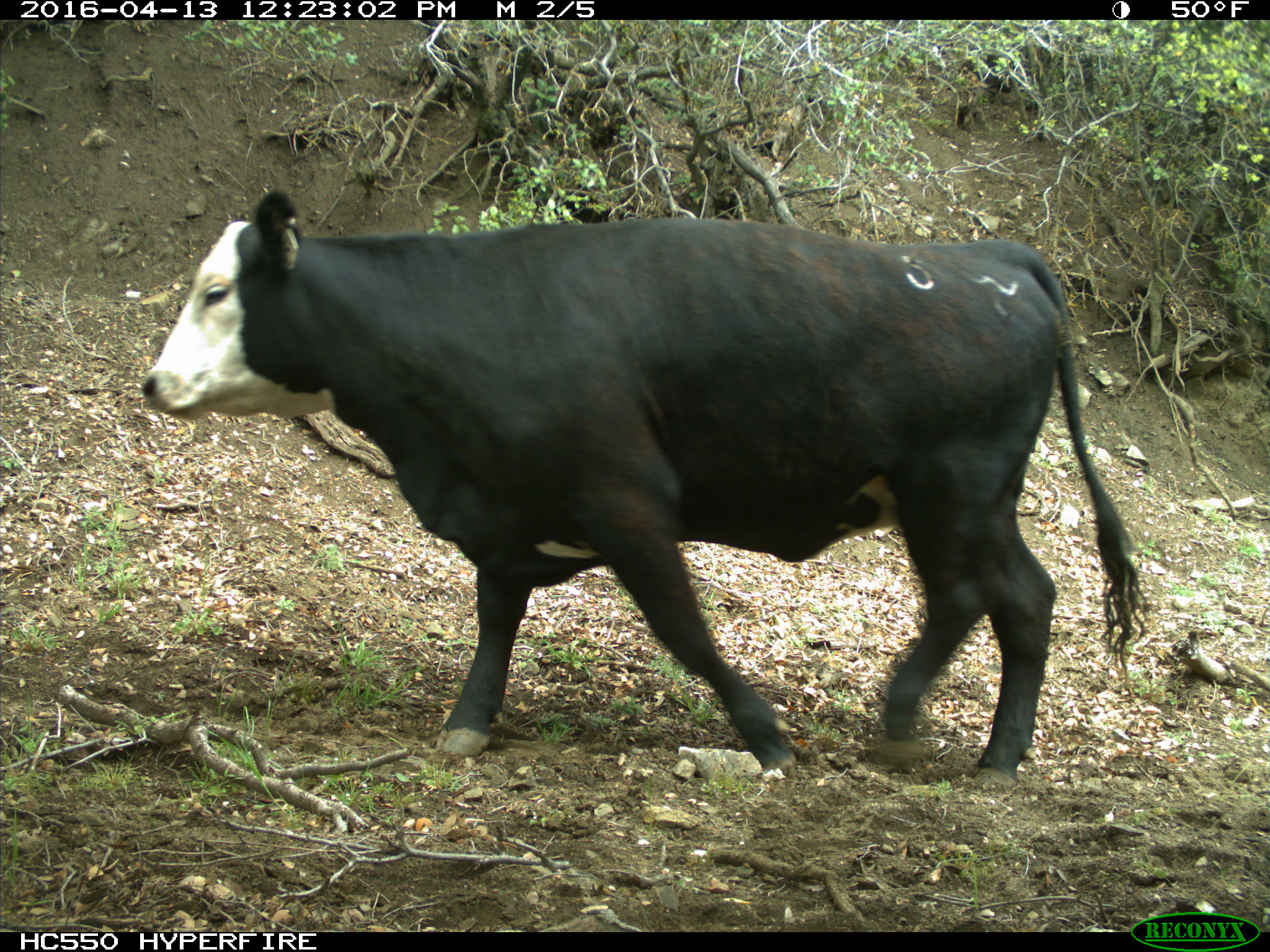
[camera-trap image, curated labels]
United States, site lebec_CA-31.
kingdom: Animalia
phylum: Chordata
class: Mammalia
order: Artiodactyla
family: Bovidae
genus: Bos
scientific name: Bos taurus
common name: domestic cow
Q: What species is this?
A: Bos taurus (domestic cow).